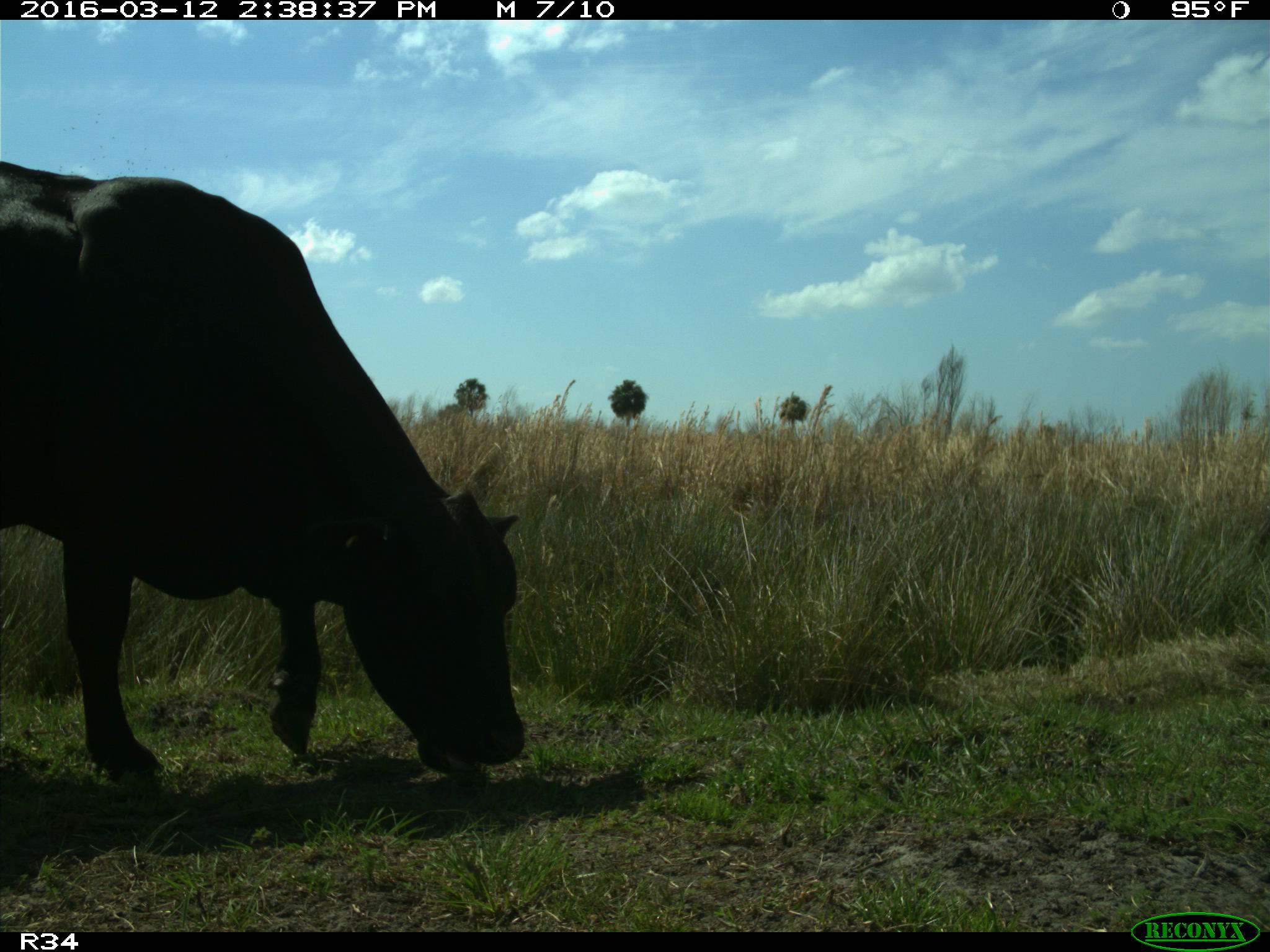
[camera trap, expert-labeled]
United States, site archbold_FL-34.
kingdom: Animalia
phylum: Chordata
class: Mammalia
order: Artiodactyla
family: Bovidae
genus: Bos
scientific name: Bos taurus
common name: domestic cow